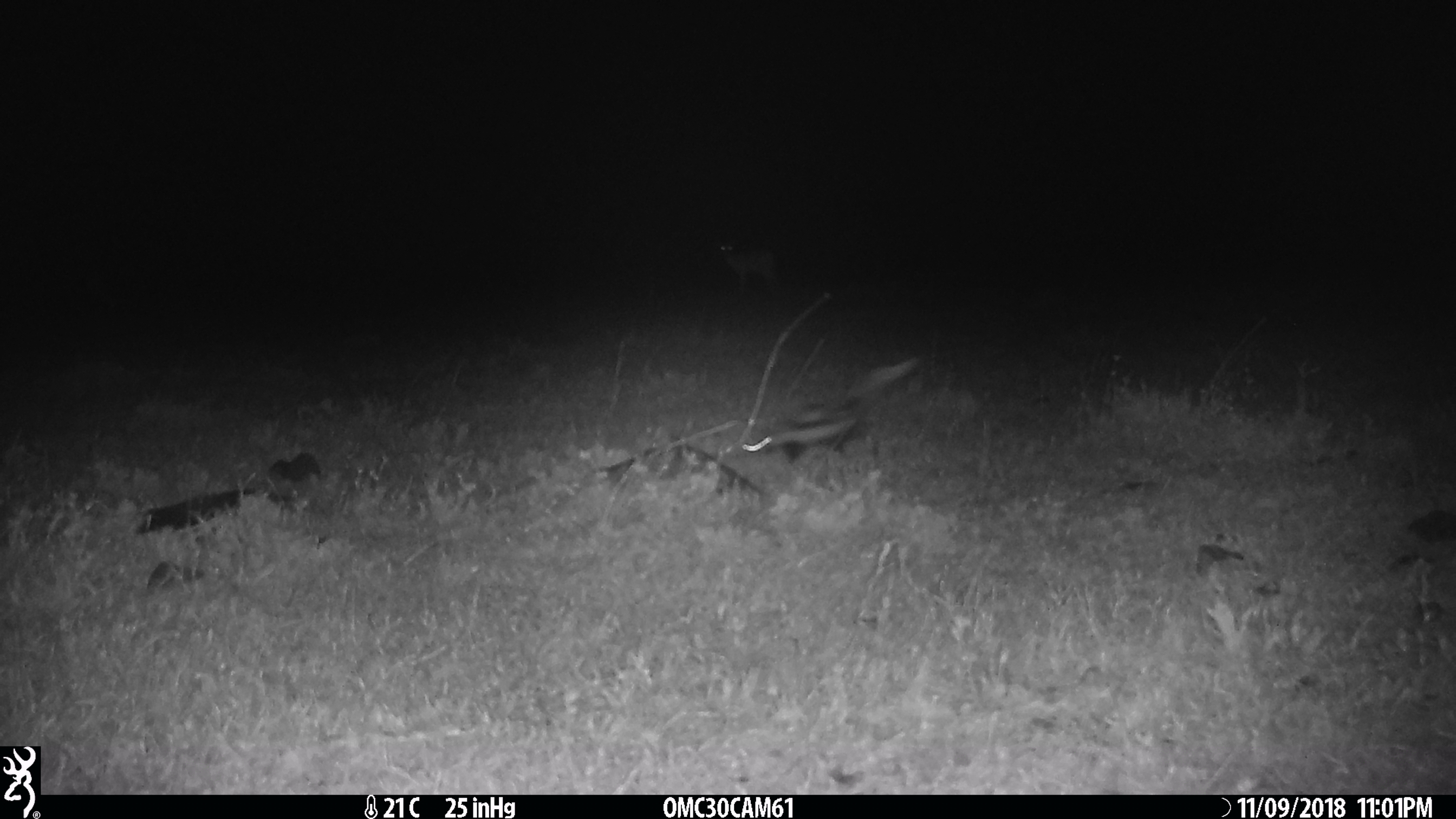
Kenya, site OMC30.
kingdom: Animalia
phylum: Chordata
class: Mammalia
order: Carnivora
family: Mustelidae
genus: Ictonyx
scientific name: Ictonyx striatus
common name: zorilla